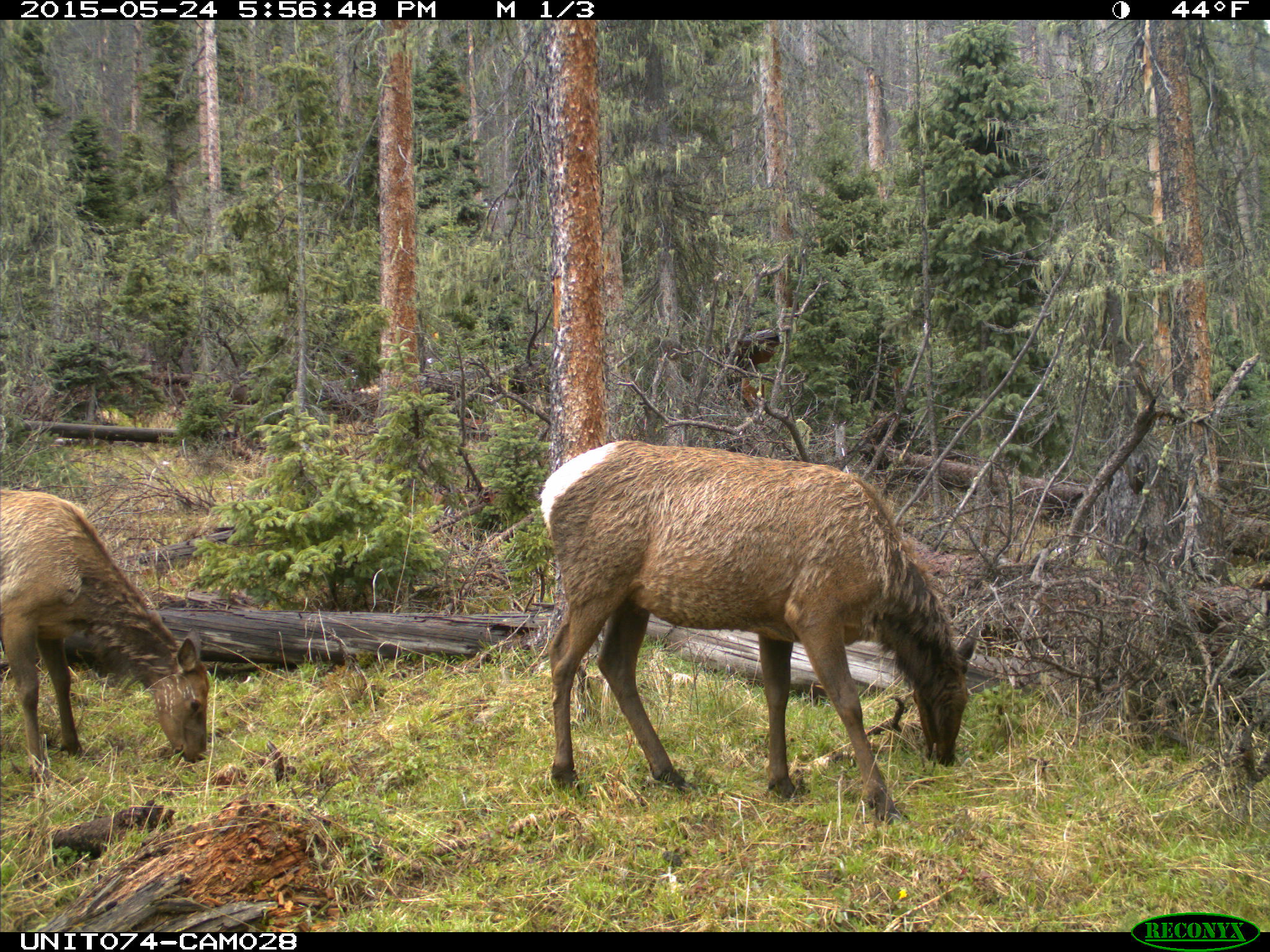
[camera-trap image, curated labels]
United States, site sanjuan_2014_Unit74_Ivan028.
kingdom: Animalia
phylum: Chordata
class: Mammalia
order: Artiodactyla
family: Cervidae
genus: Cervus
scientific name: Cervus elaphus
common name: red deer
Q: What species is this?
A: Cervus elaphus (red deer).